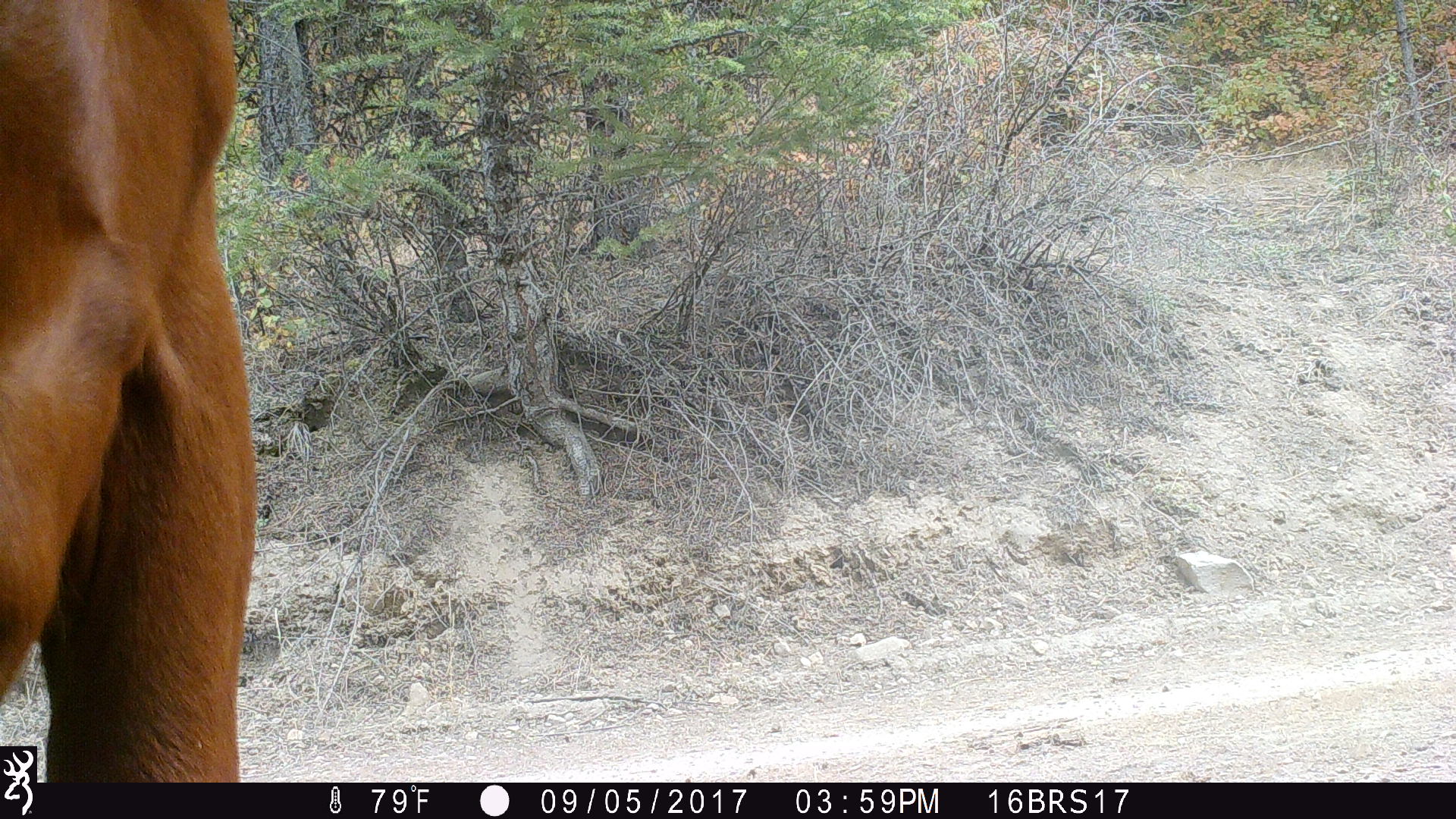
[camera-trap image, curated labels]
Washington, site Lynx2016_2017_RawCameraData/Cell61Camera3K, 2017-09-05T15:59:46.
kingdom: Animalia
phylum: Chordata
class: Mammalia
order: Artiodactyla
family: Bovidae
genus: Bos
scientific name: Bos taurus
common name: domestic cattle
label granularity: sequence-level